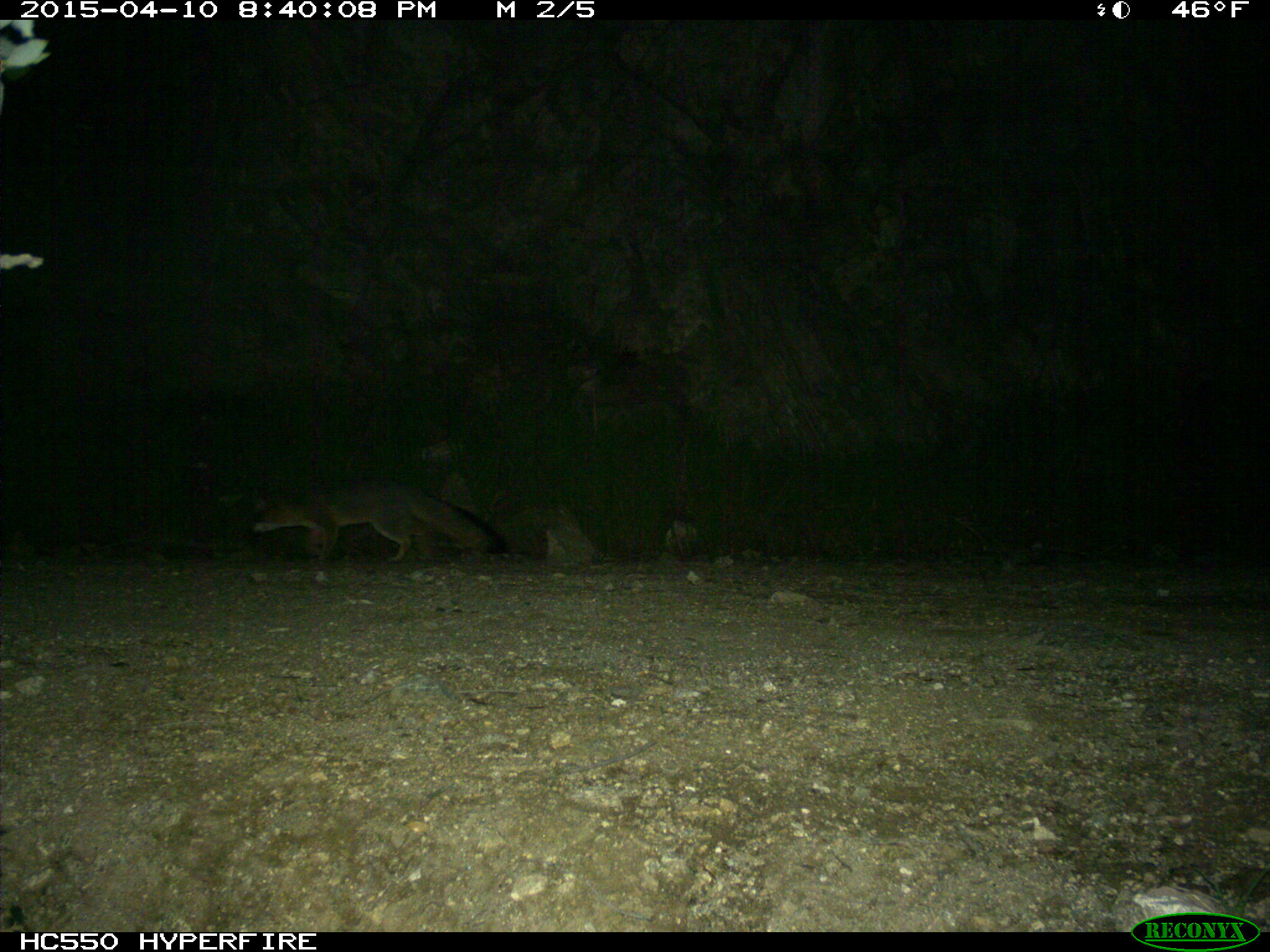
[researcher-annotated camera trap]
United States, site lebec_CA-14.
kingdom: Animalia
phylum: Chordata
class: Mammalia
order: Carnivora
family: Canidae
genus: Urocyon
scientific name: Urocyon cinereoargenteus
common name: gray fox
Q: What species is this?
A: Urocyon cinereoargenteus (gray fox).